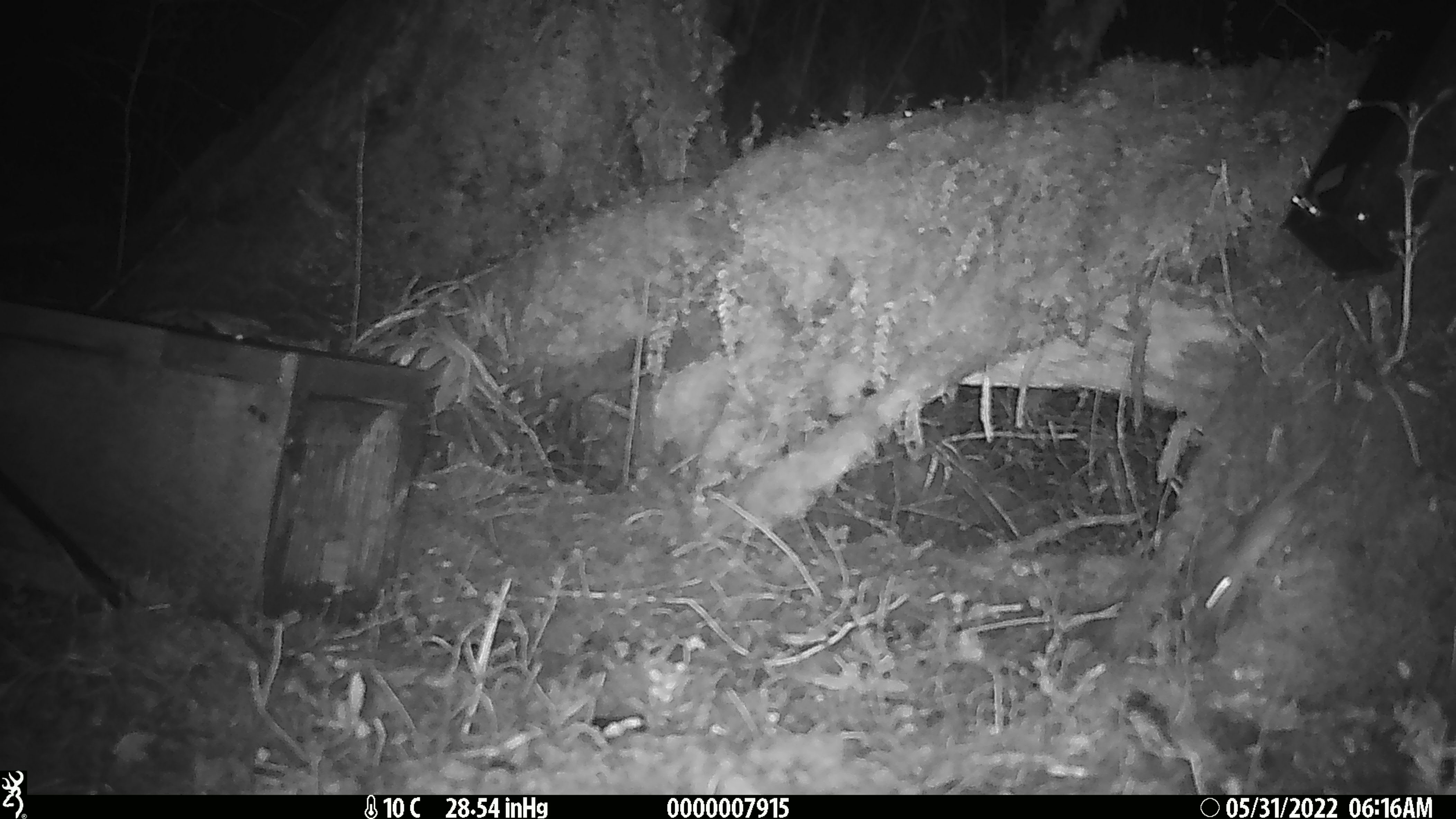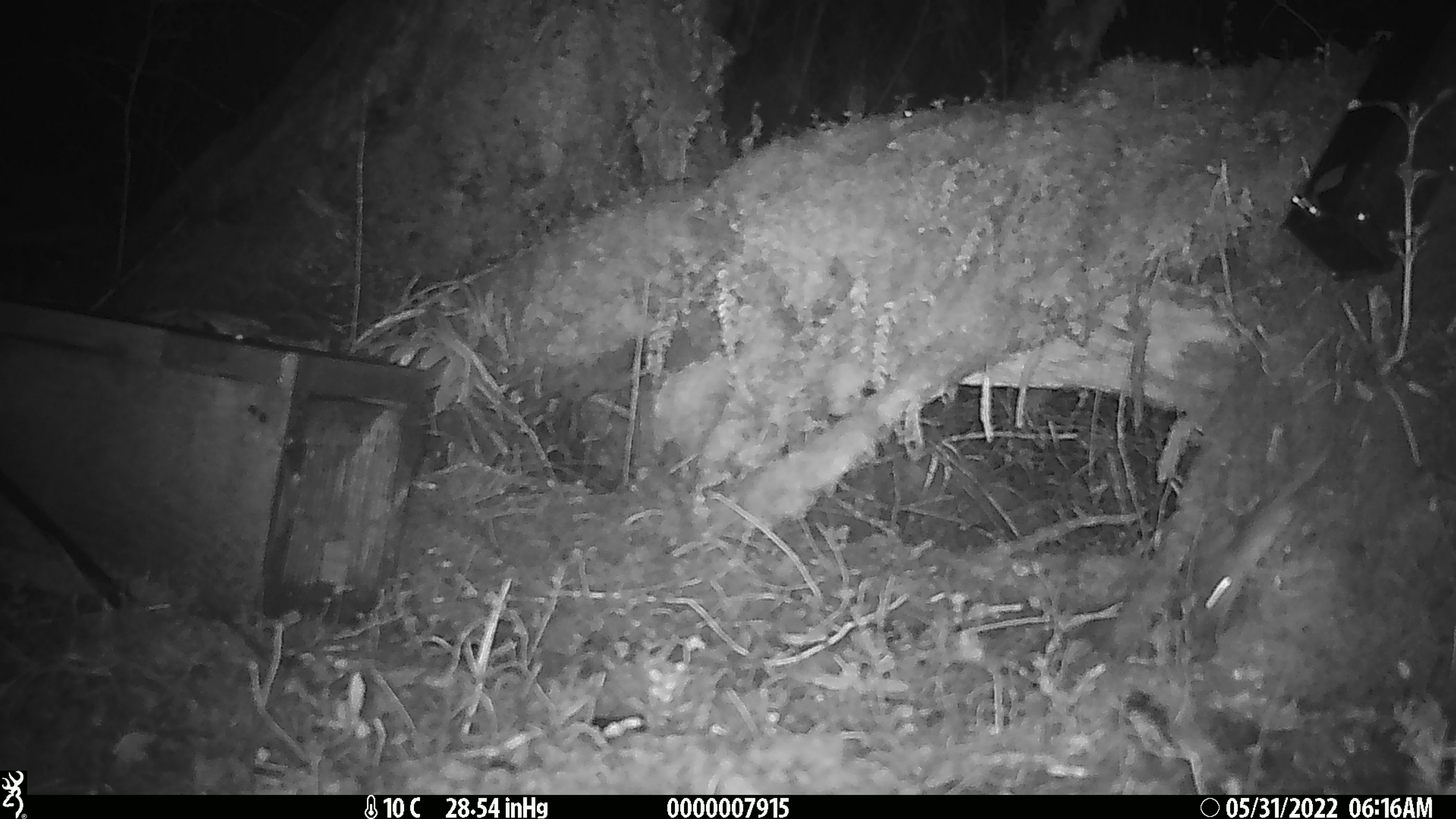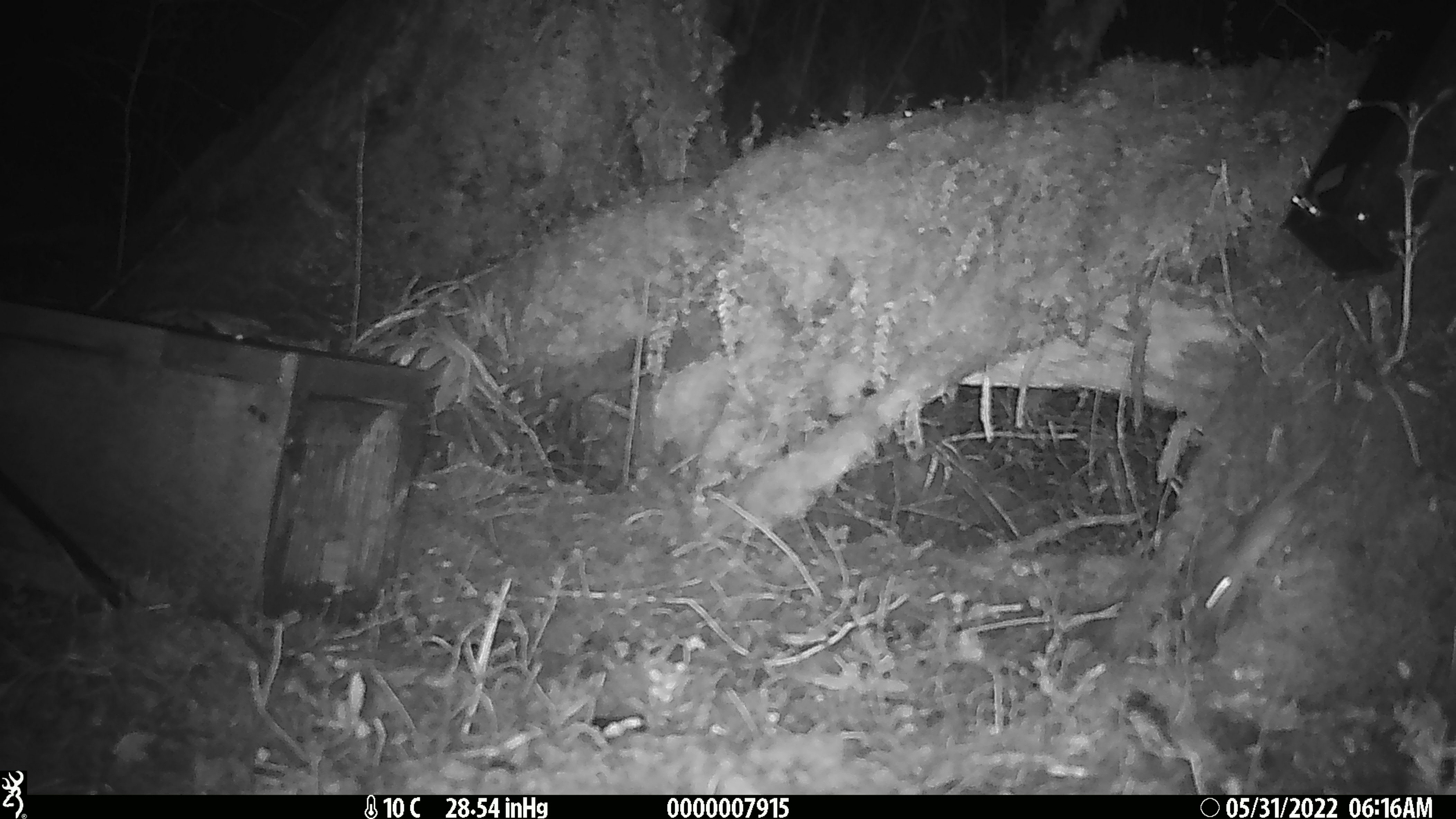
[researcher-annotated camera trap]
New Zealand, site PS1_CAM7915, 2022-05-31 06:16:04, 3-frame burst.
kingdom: Animalia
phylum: Chordata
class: Mammalia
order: Rodentia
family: Muridae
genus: Mus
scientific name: Mus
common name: mouse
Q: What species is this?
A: Mouse (Mus).